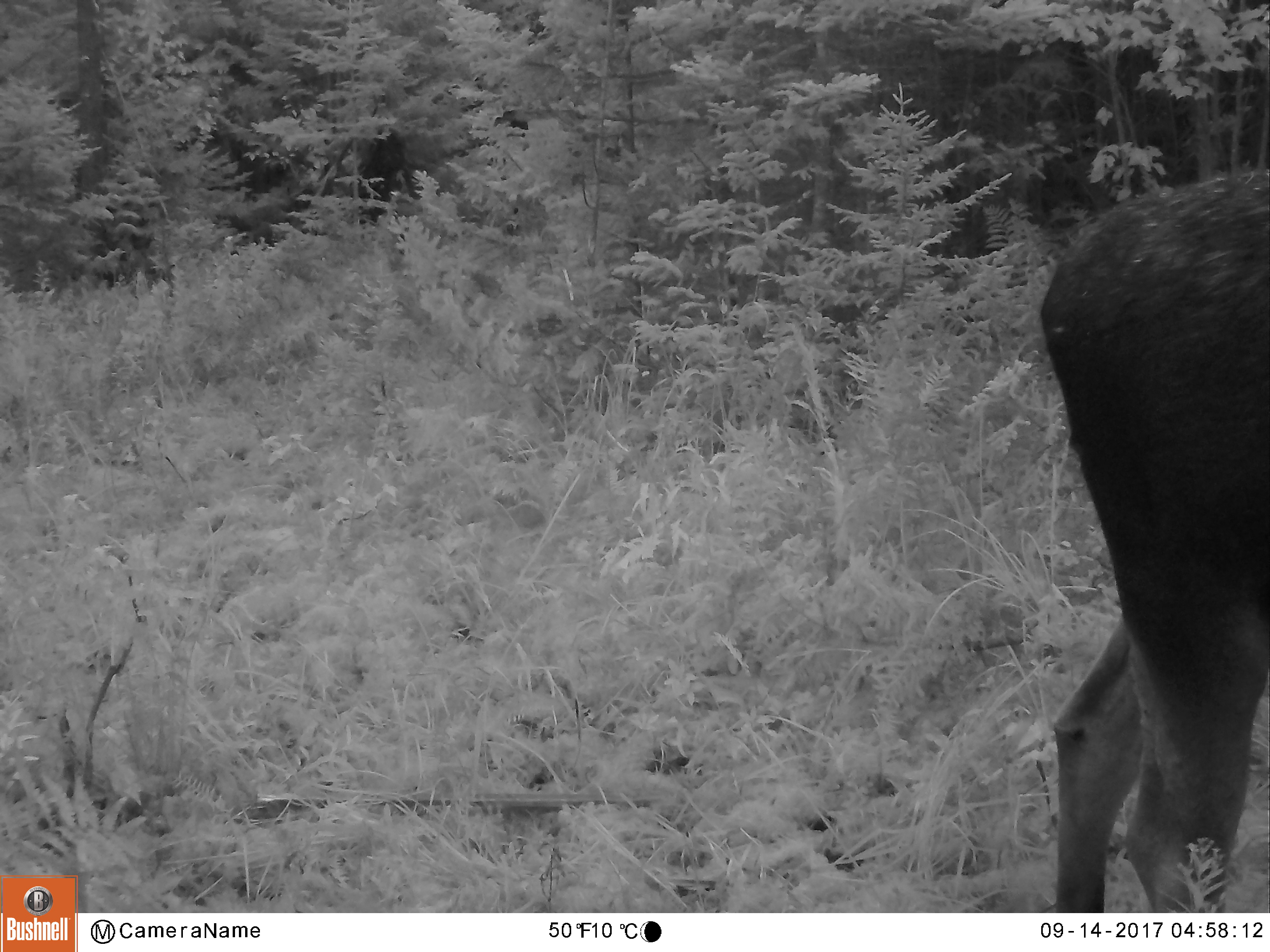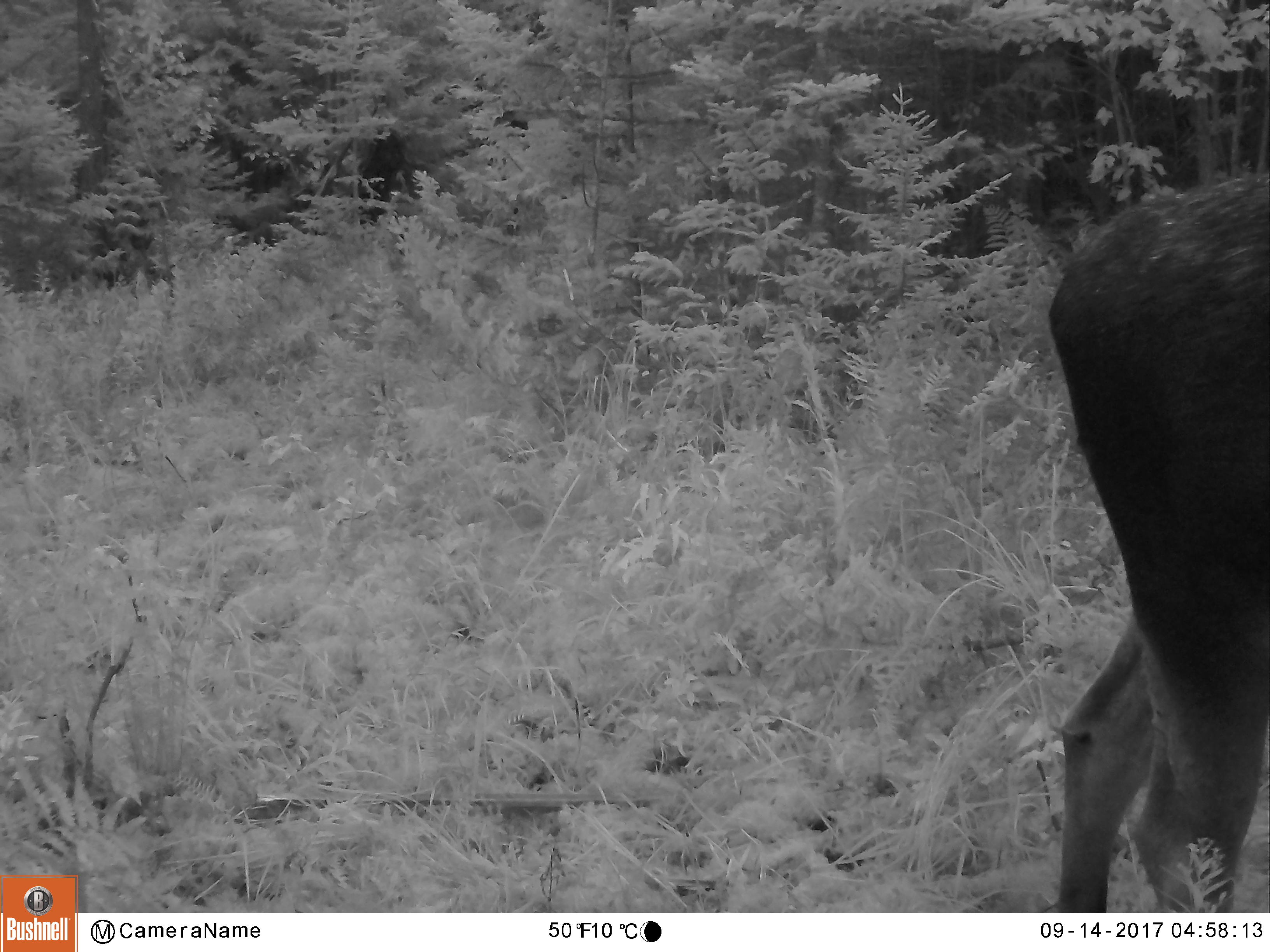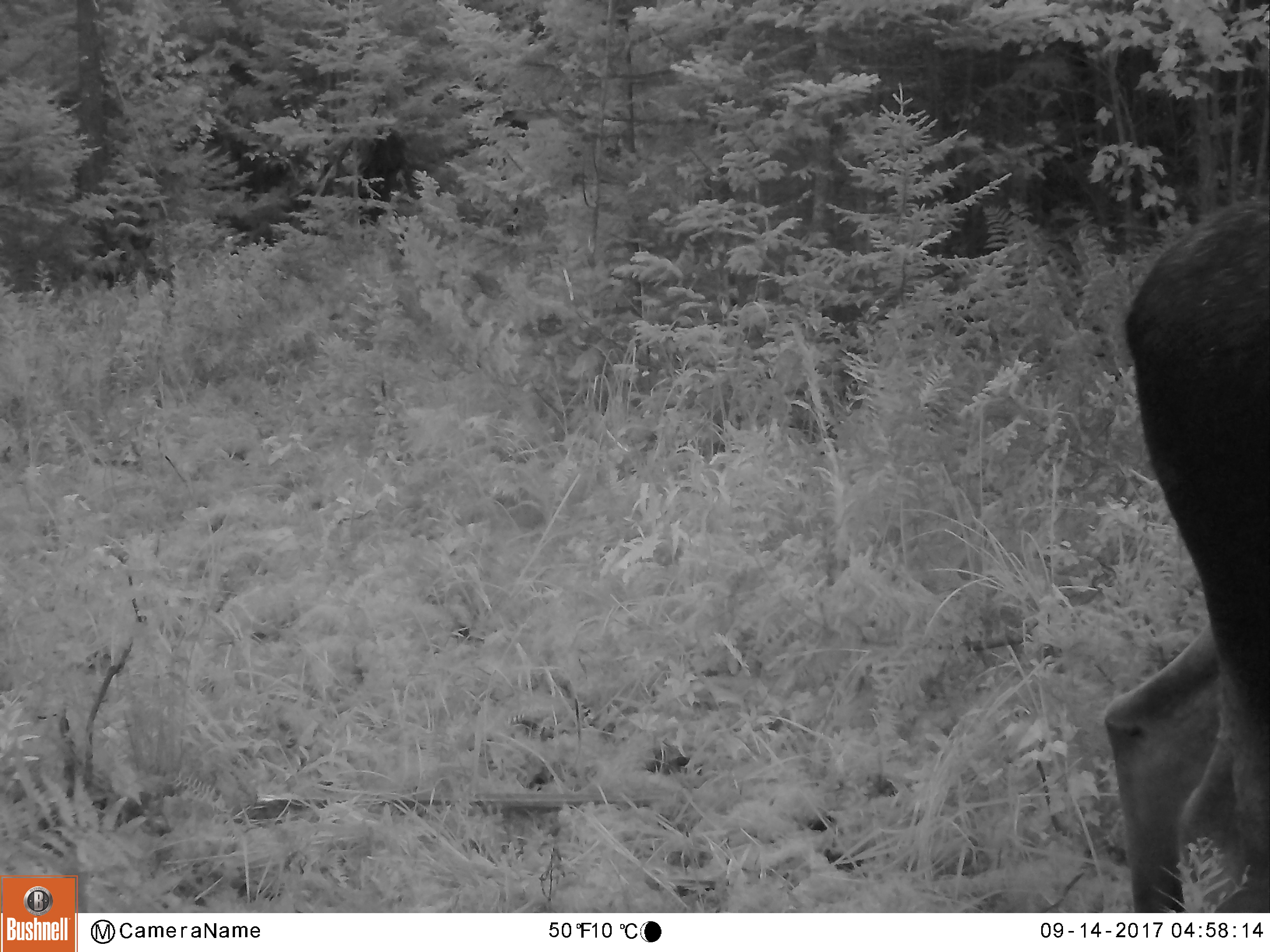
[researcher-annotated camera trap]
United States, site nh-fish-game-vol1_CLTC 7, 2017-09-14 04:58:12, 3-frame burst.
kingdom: Animalia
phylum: Chordata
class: Mammalia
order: Artiodactyla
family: Cervidae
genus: Alces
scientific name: Alces alces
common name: moose